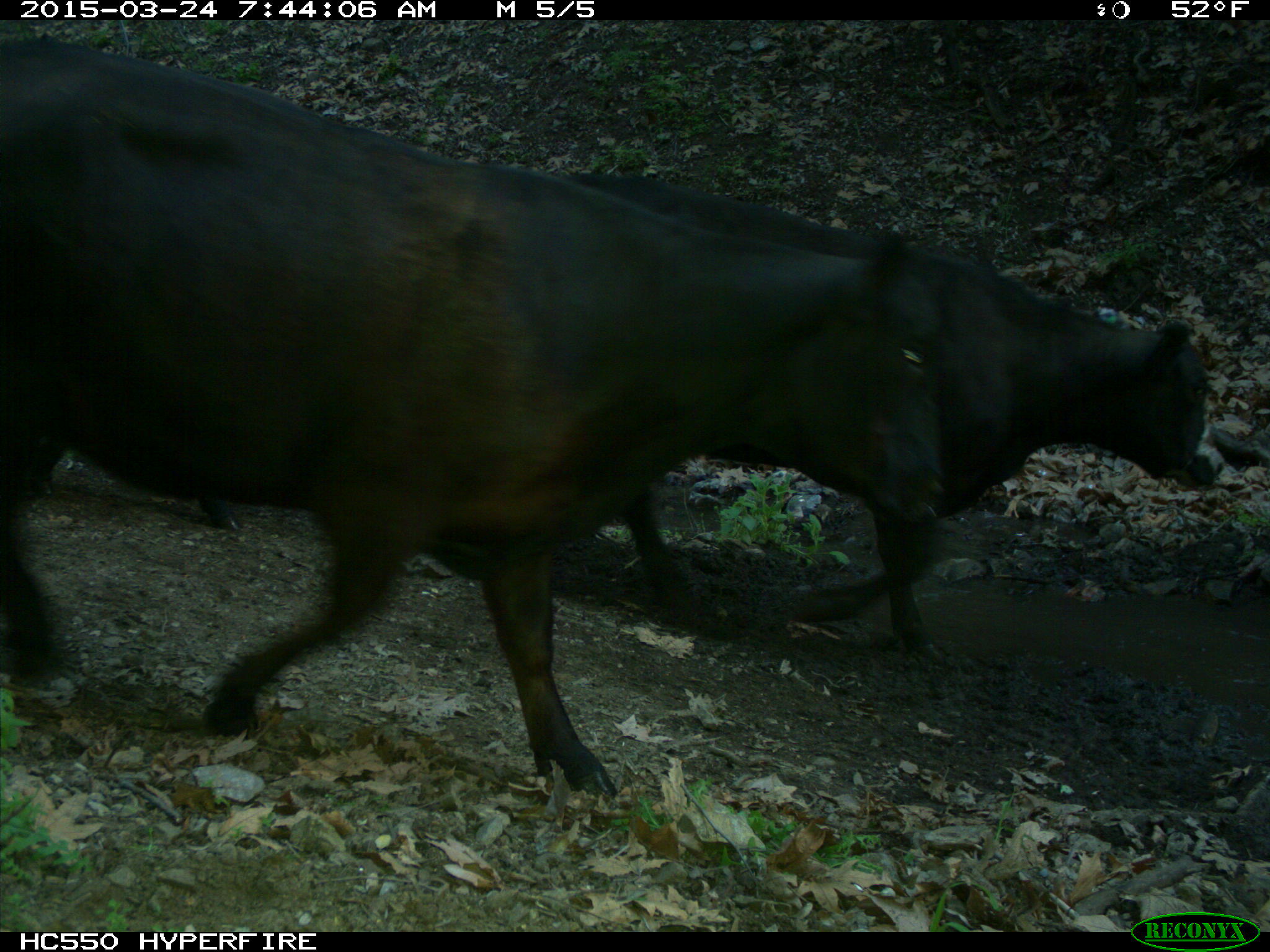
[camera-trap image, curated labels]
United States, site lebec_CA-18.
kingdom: Animalia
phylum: Chordata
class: Mammalia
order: Artiodactyla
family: Bovidae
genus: Bos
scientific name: Bos taurus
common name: domestic cow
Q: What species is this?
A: Bos taurus (domestic cow).